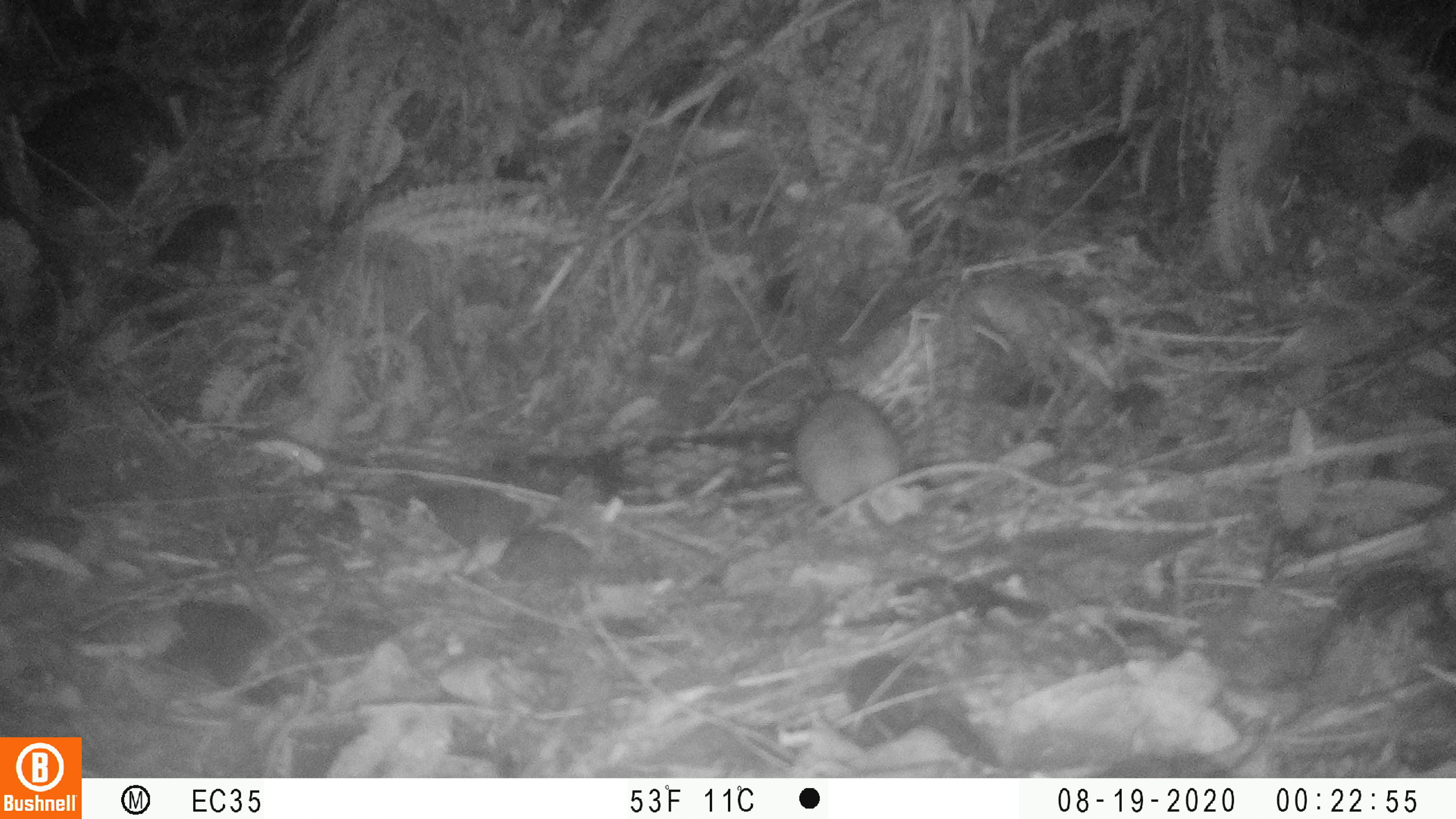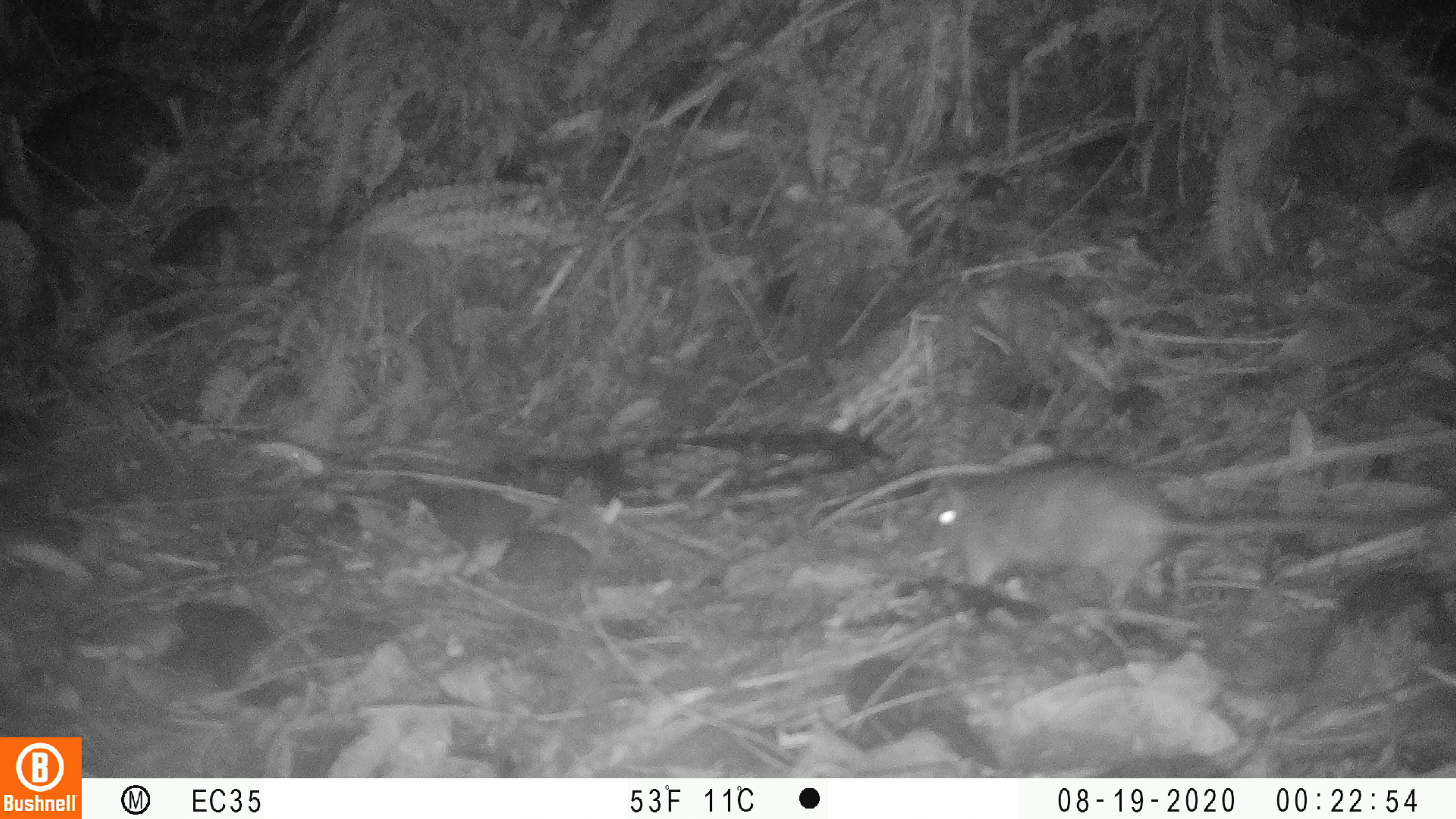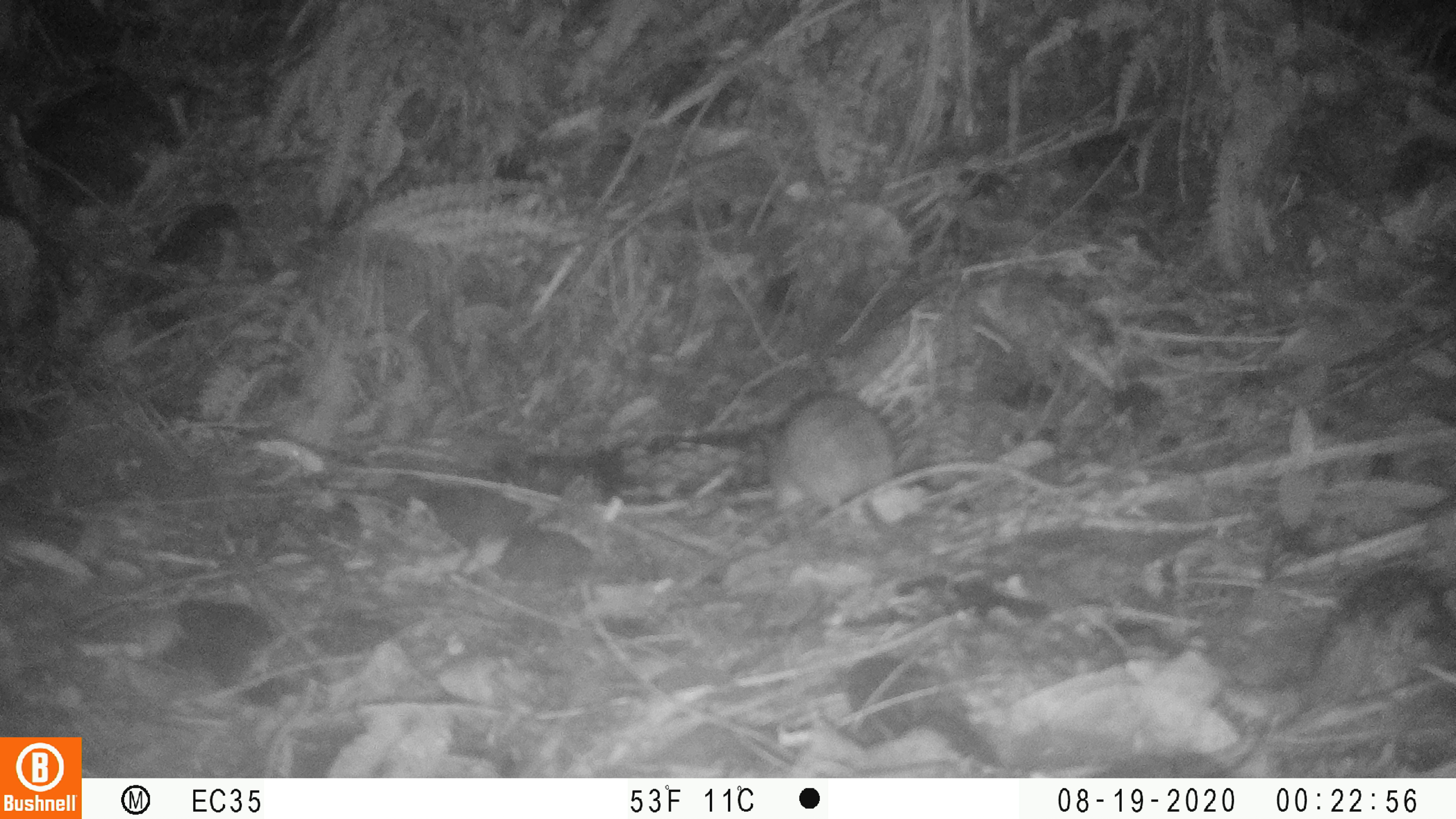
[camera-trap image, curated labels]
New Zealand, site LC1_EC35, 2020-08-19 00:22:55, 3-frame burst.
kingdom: Animalia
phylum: Chordata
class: Mammalia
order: Rodentia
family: Muridae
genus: Rattus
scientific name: Rattus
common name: rat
Rat (Rattus).